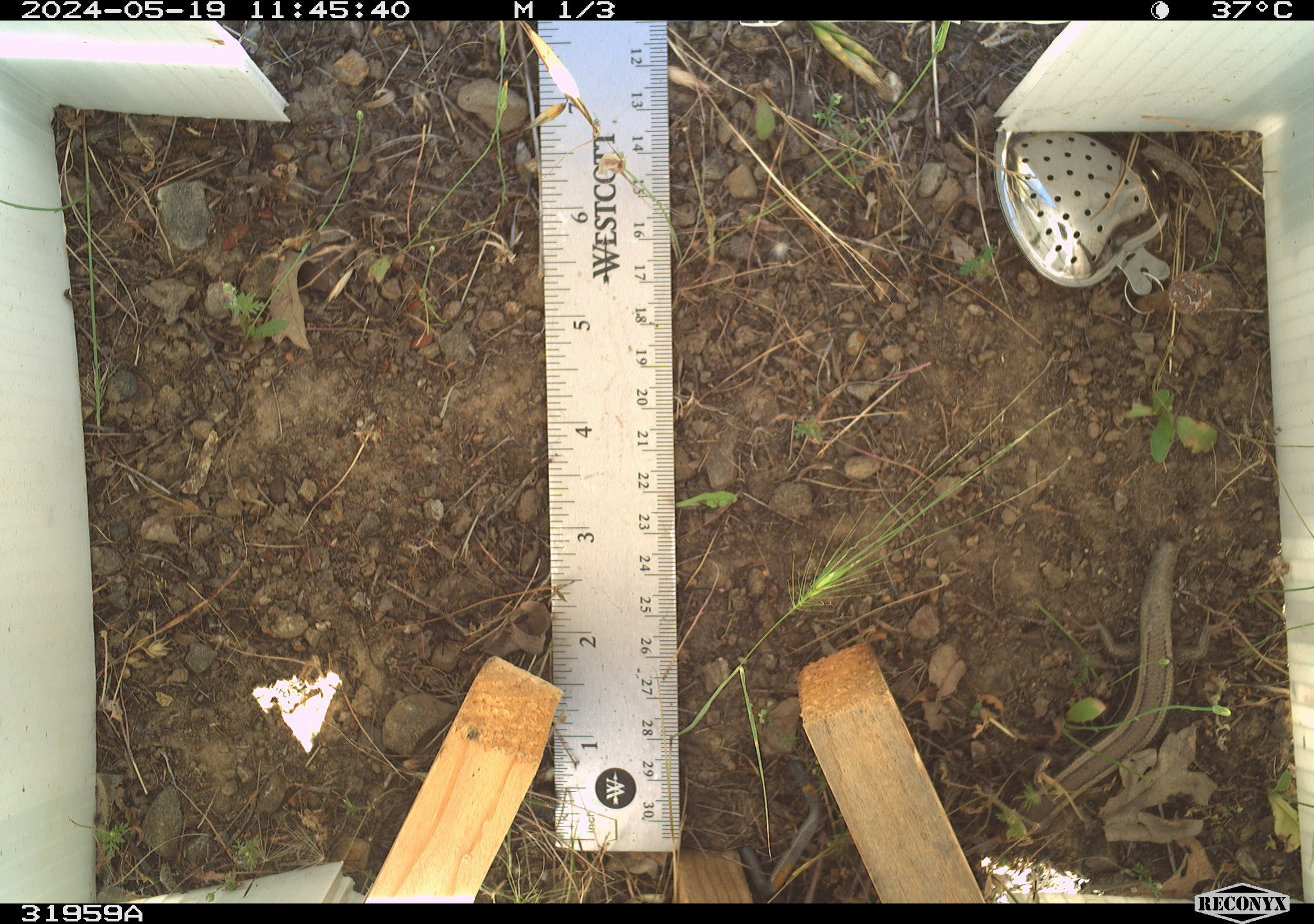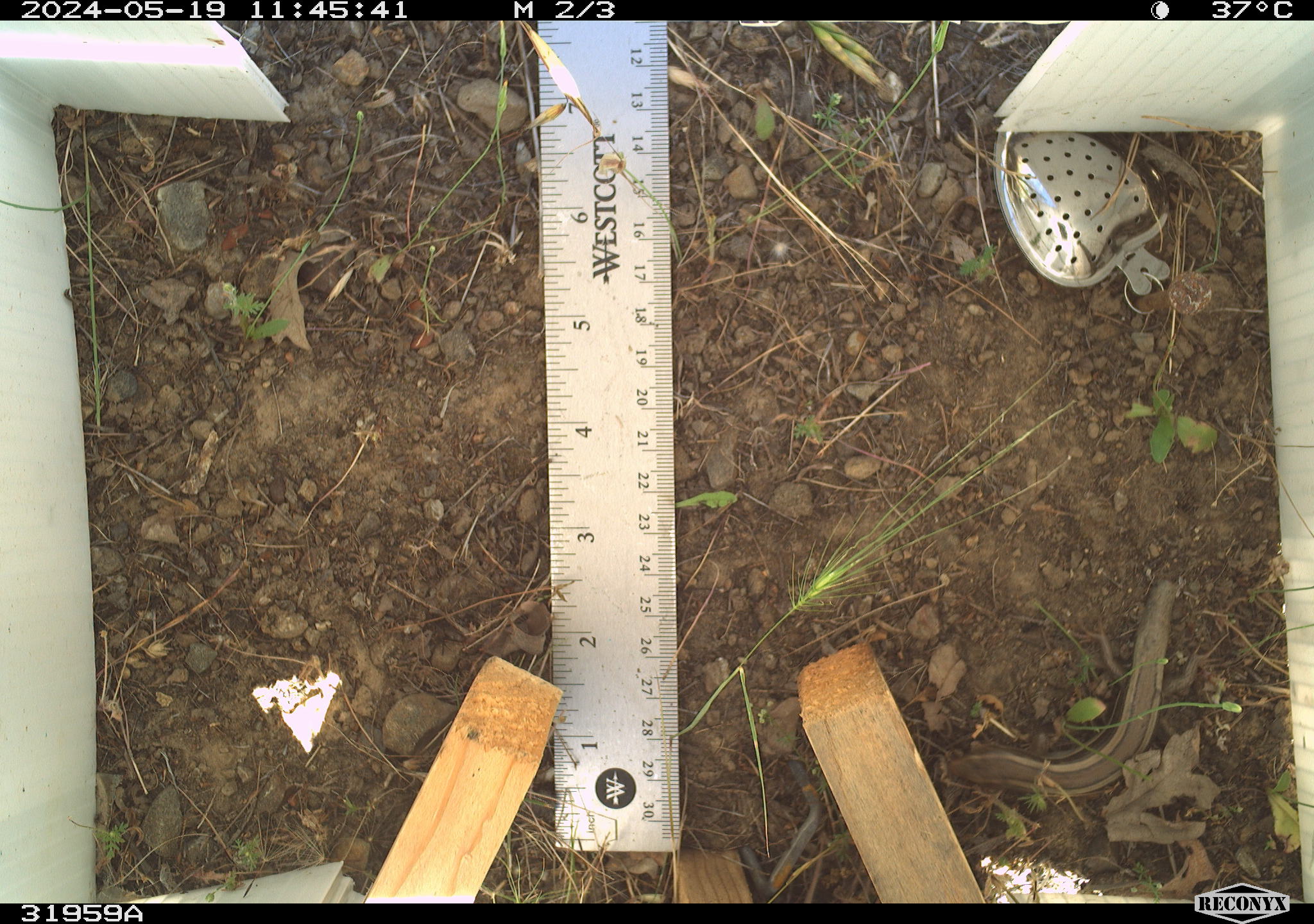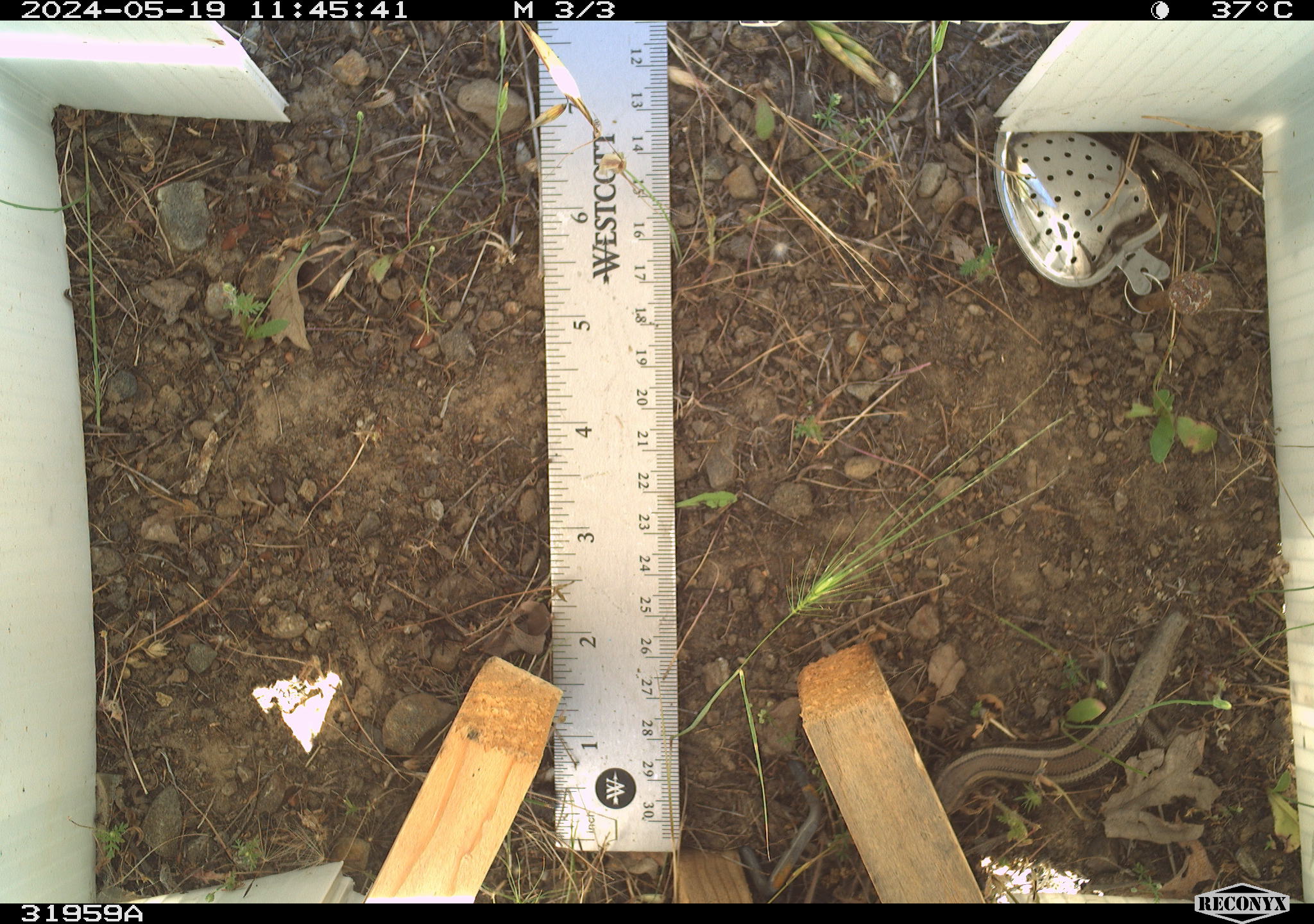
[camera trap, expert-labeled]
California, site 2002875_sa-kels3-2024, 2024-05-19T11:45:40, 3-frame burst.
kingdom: Animalia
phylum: Chordata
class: Reptilia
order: Squamata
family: Scincidae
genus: Plestiodon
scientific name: Plestiodon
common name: blue-tailed skinks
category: plestiodon species